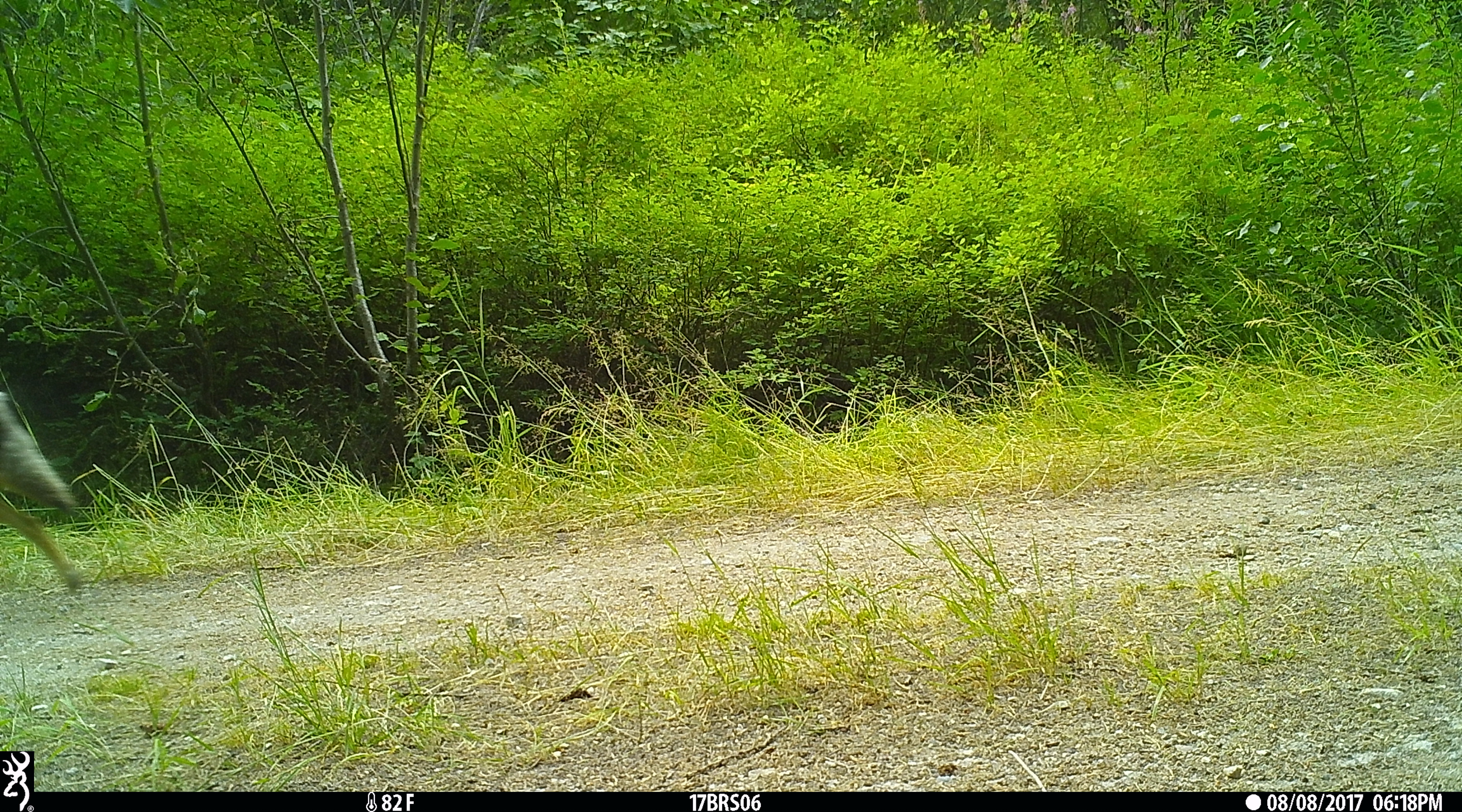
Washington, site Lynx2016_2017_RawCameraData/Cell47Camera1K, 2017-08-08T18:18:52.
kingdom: Animalia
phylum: Chordata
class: Mammalia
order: Carnivora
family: Canidae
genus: Canis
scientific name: Canis latrans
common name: coyote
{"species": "Canis latrans (coyote)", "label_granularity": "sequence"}